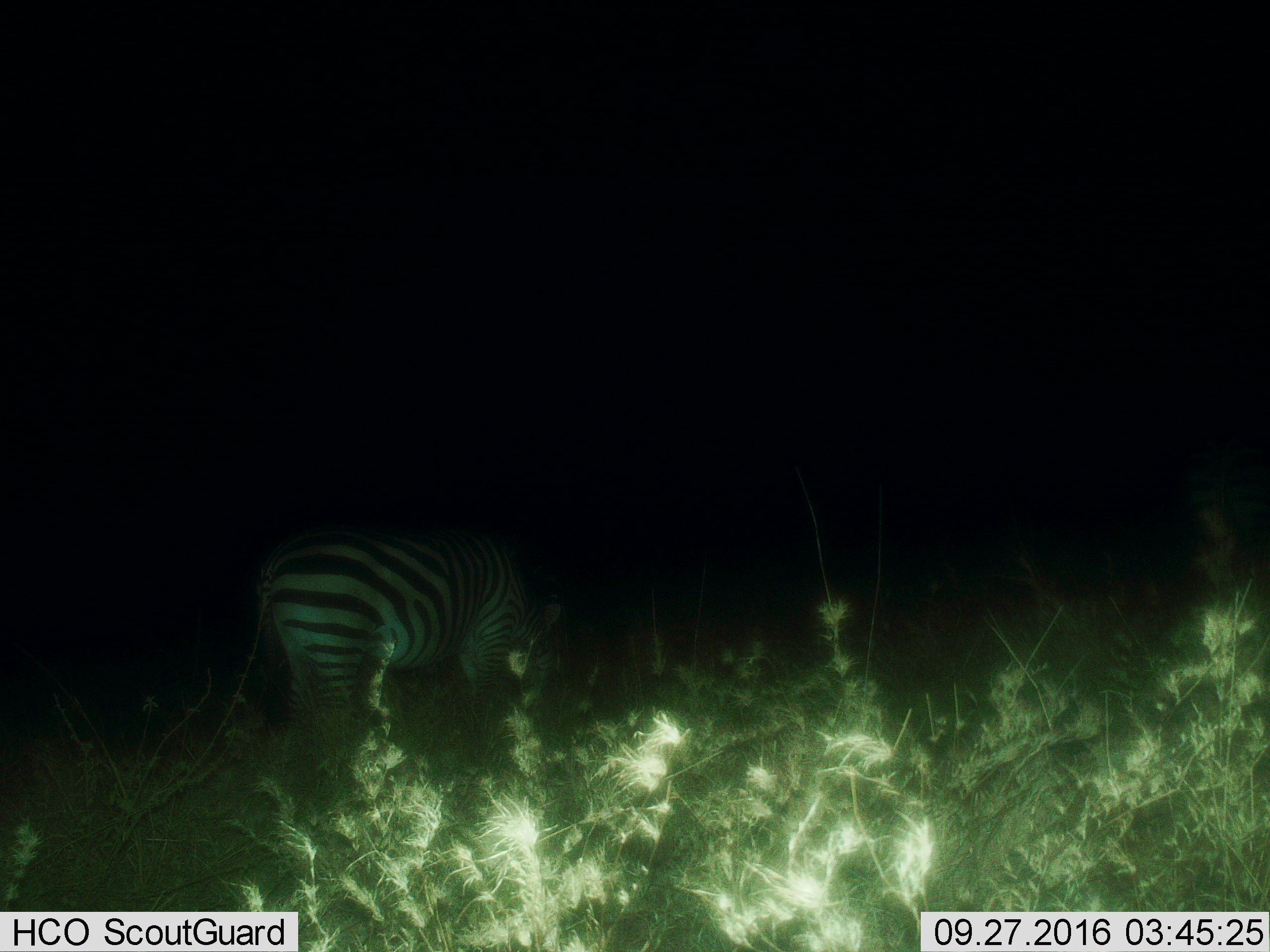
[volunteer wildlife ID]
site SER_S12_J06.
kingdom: Animalia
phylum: Chordata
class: Mammalia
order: Perissodactyla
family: Equidae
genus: Equus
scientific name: Equus quagga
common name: plains zebra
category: zebraplains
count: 1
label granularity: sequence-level